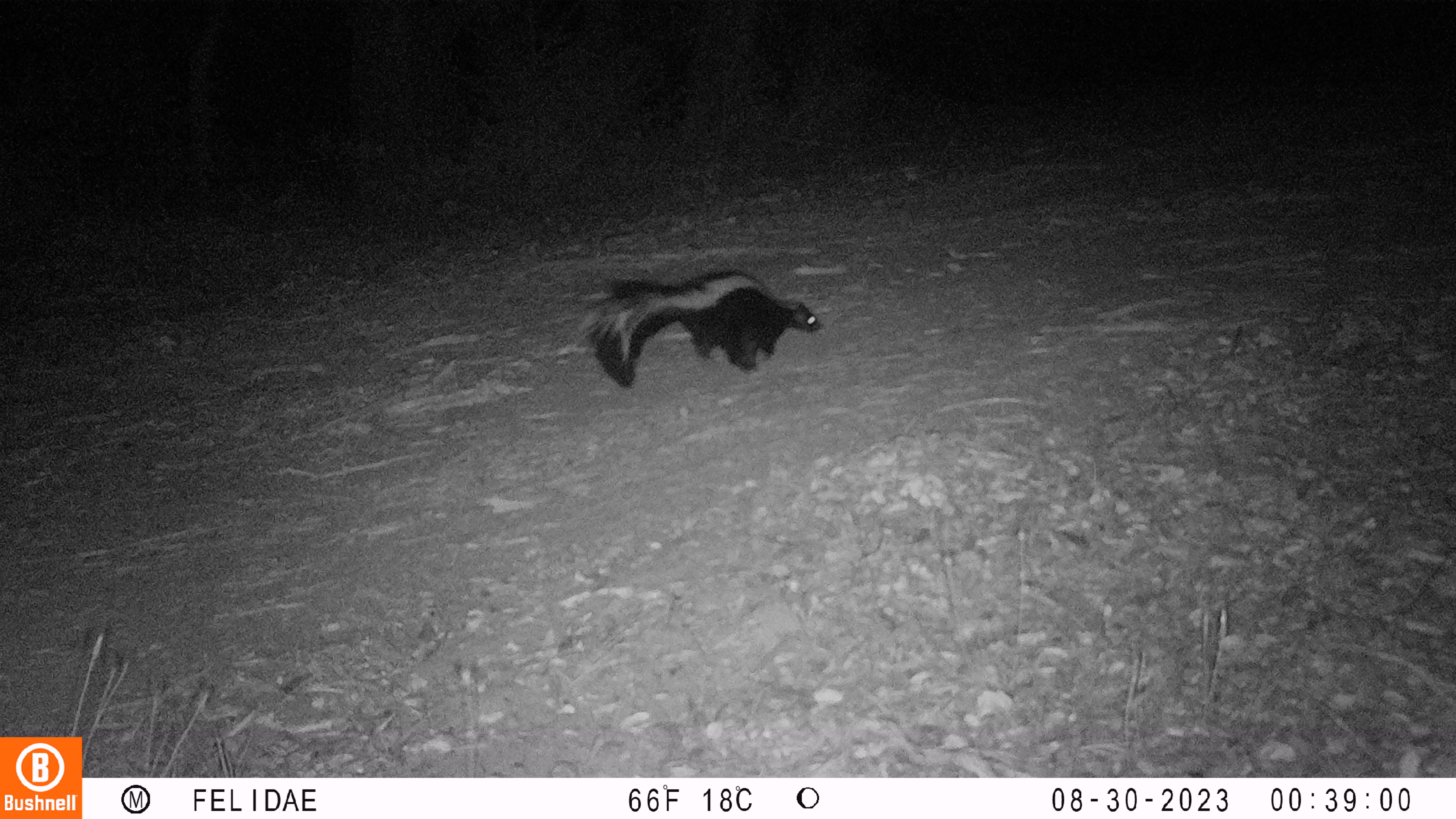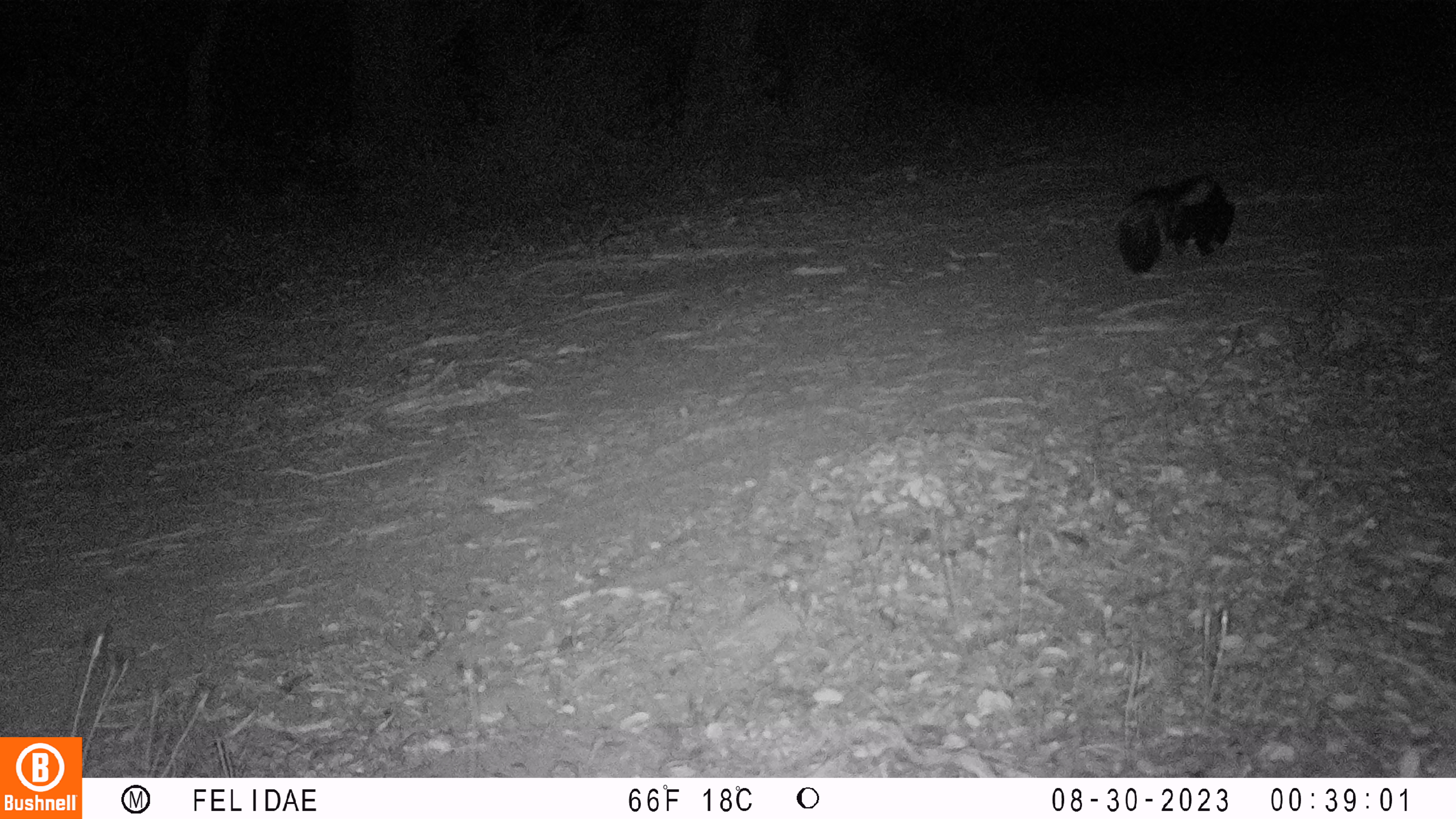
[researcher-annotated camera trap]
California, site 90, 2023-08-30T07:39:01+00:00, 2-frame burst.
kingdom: Animalia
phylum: Chordata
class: Mammalia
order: Carnivora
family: Mephitidae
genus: Mephitis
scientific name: Mephitis mephitis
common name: striped skunk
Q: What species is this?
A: Striped skunk (Mephitis mephitis).